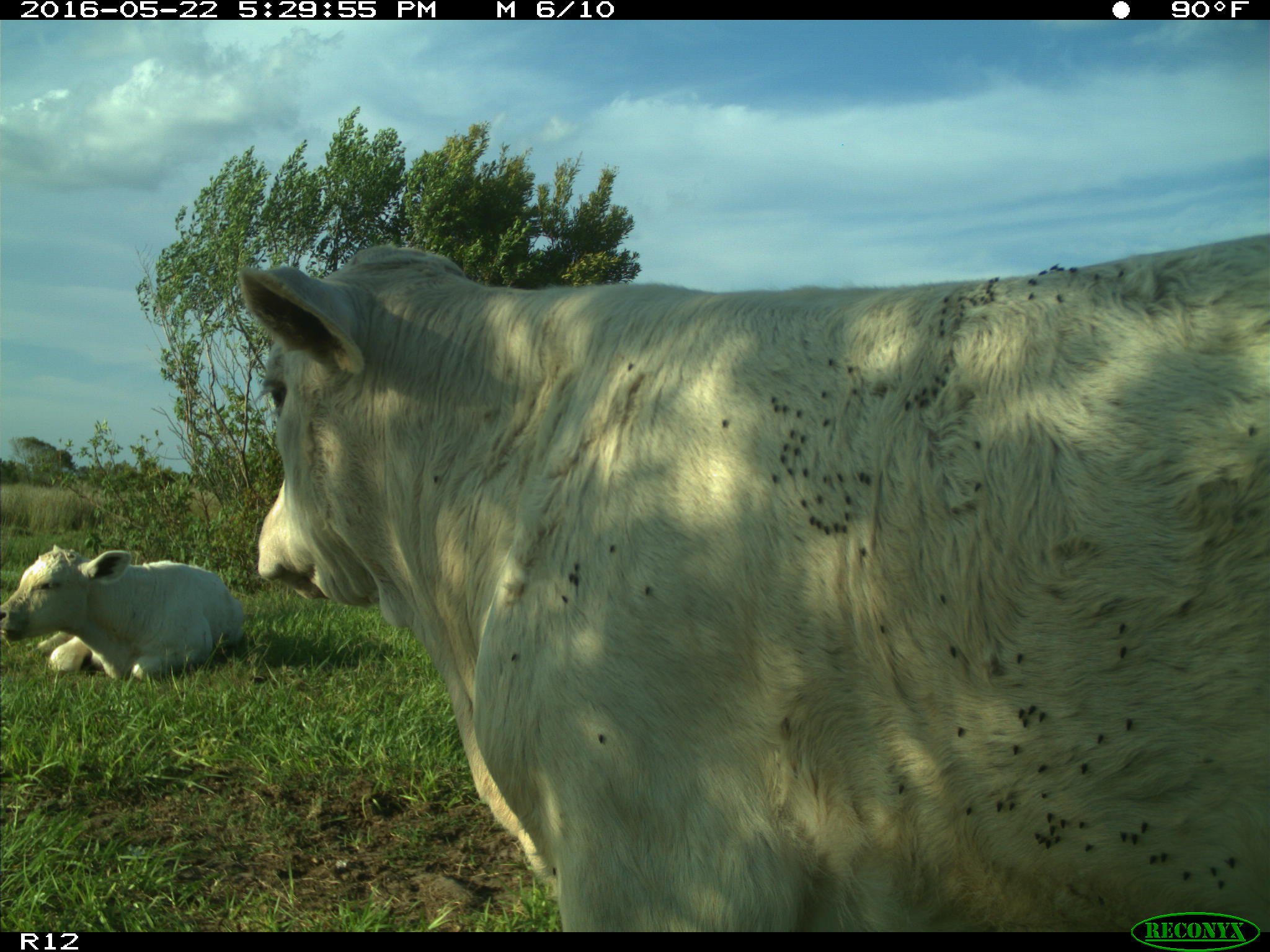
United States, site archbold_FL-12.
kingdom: Animalia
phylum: Chordata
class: Mammalia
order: Artiodactyla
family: Bovidae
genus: Bos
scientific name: Bos taurus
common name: domestic cow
Bos taurus (domestic cow).